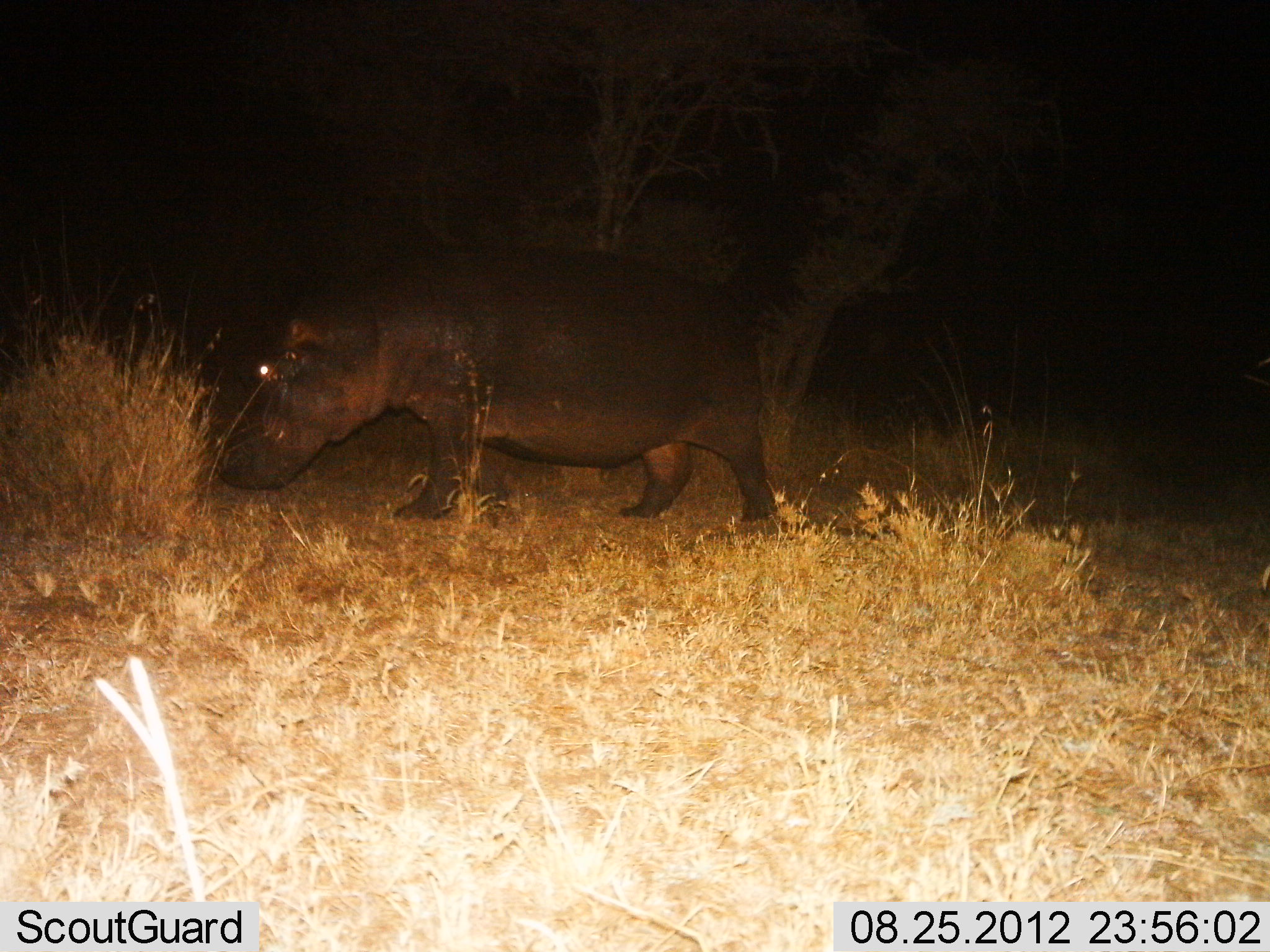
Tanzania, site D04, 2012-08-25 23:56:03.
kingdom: Animalia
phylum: Chordata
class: Mammalia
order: Artiodactyla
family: Hippopotamidae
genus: Hippopotamus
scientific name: Hippopotamus amphibius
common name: hippopotamus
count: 1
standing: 60%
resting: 0%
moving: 30%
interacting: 0%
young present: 0%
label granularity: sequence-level